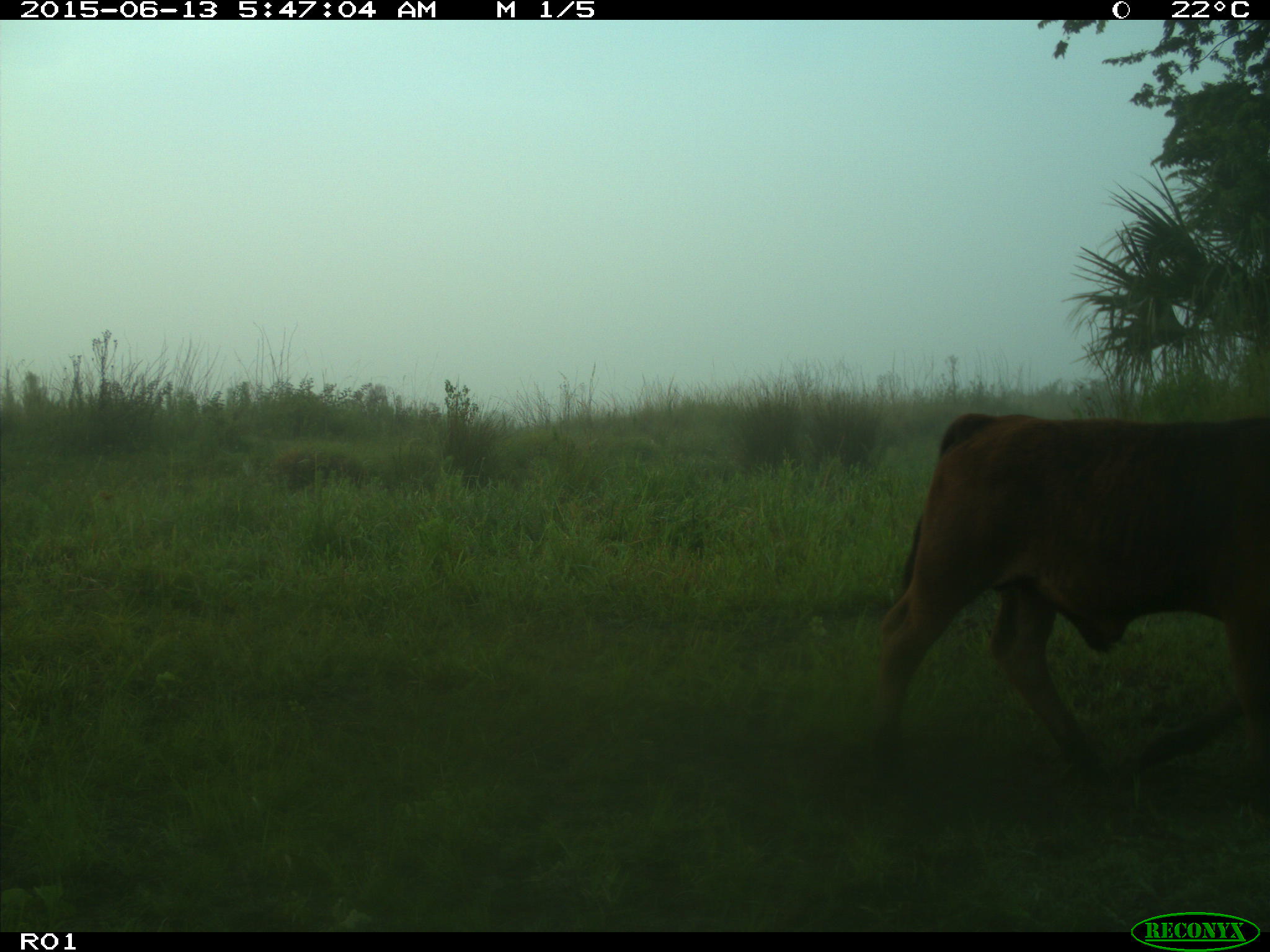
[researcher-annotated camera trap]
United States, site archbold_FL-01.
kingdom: Animalia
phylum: Chordata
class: Mammalia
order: Artiodactyla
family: Bovidae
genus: Bos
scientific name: Bos taurus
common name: domestic cow